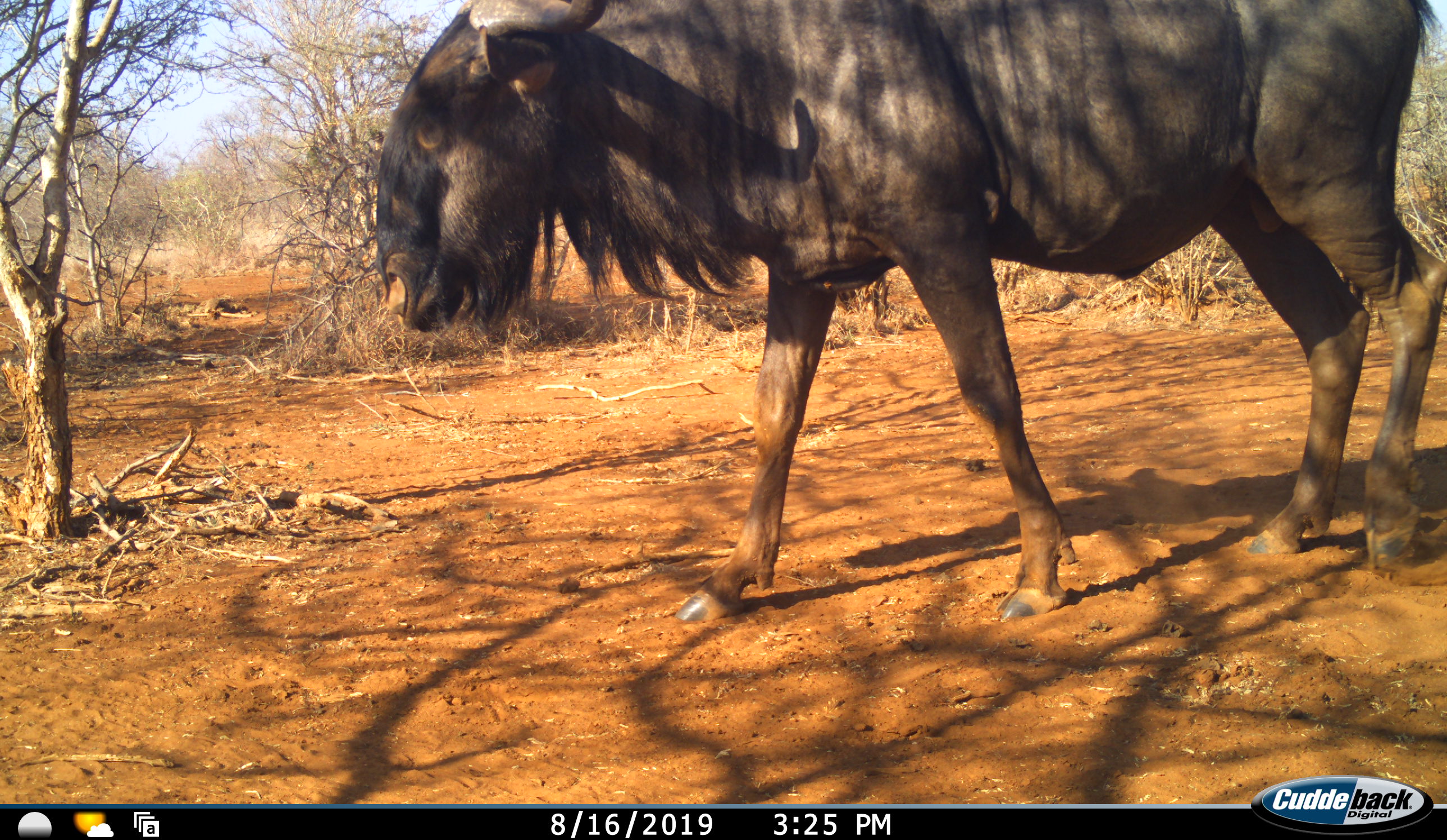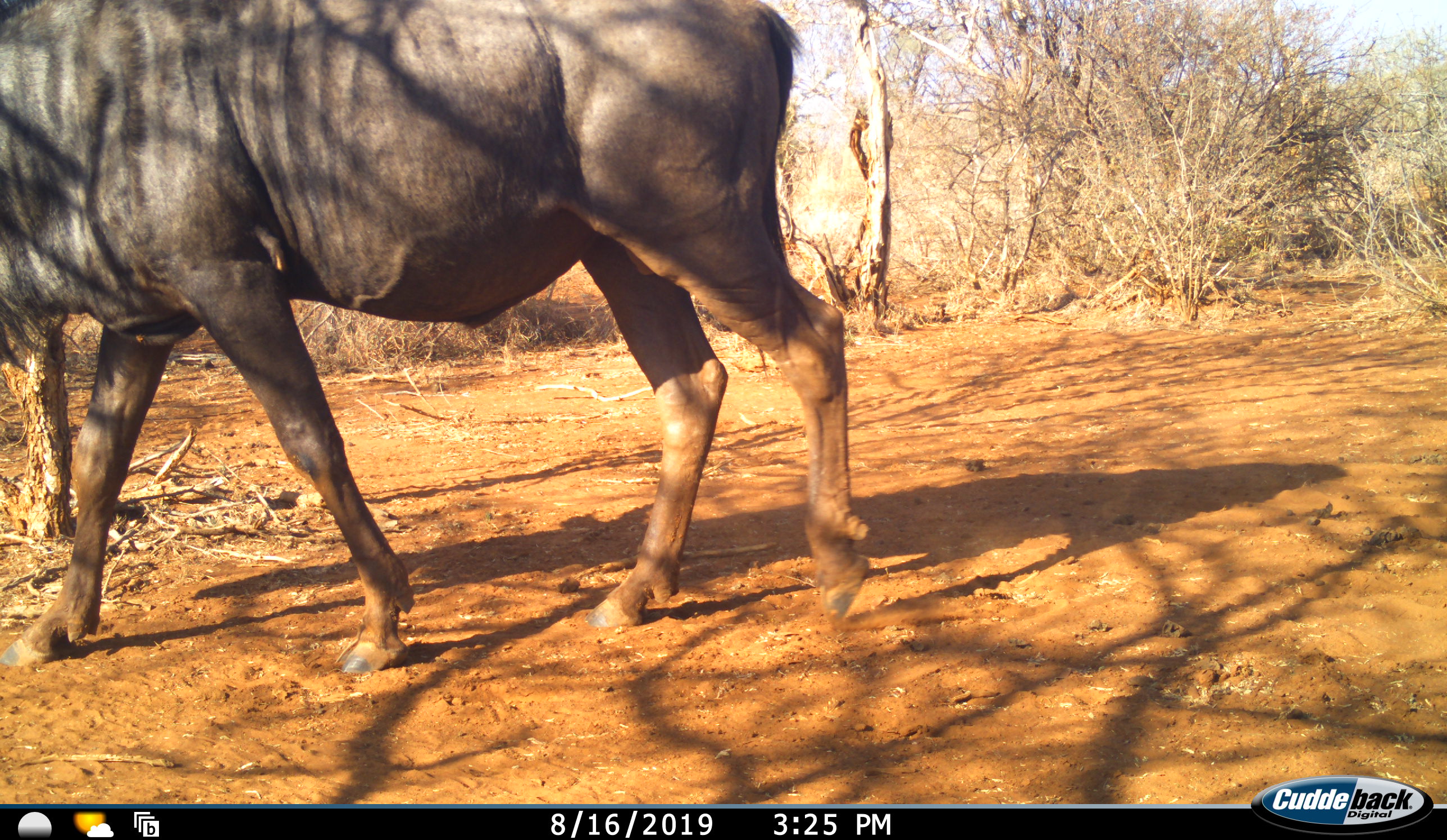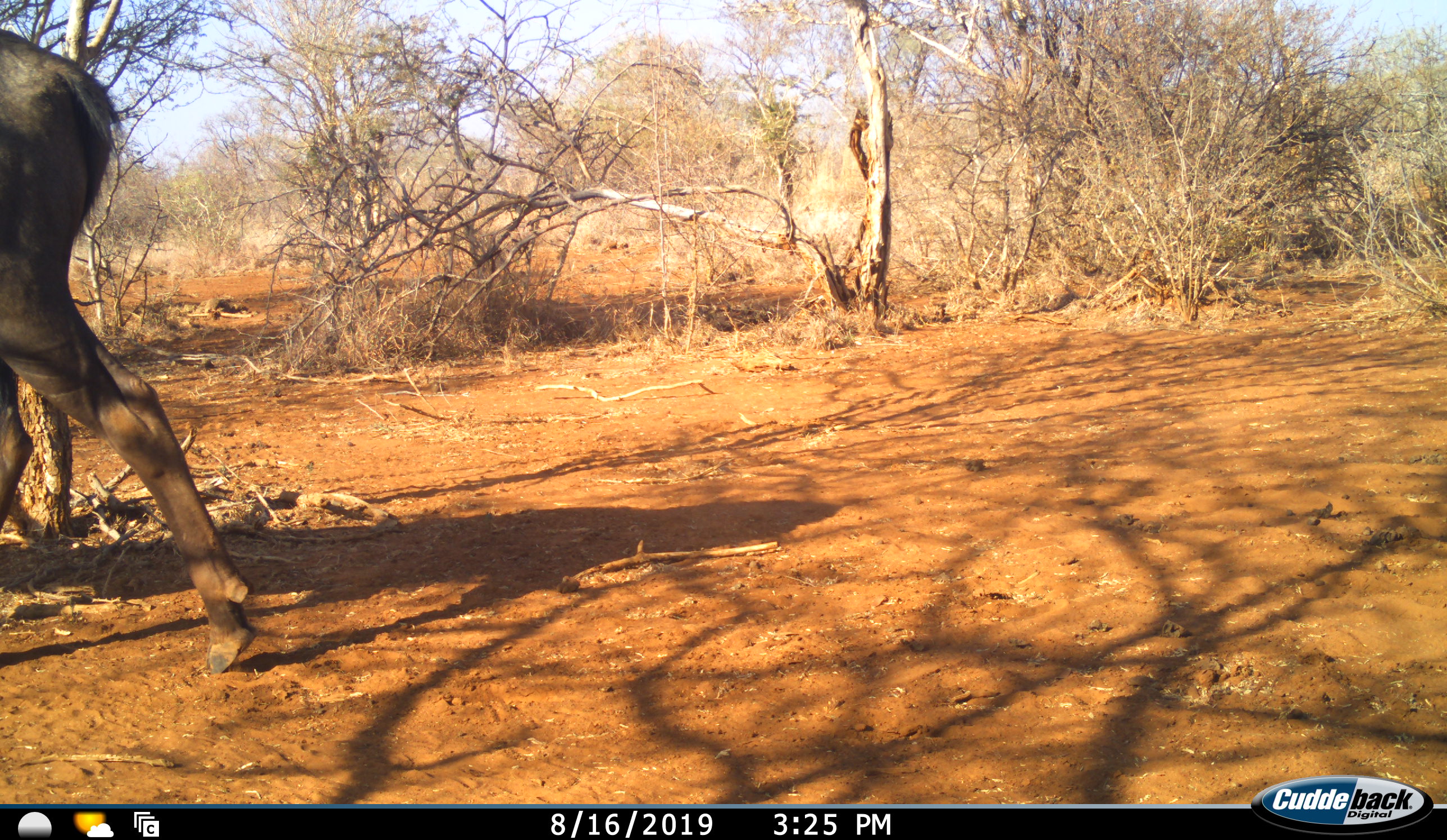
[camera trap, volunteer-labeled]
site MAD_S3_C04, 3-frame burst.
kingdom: Animalia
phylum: Chordata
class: Mammalia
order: Artiodactyla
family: Bovidae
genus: Connochaetes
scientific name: Connochaetes taurinus taurinus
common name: blue wildebeest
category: wildebeestblue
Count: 1.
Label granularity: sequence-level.